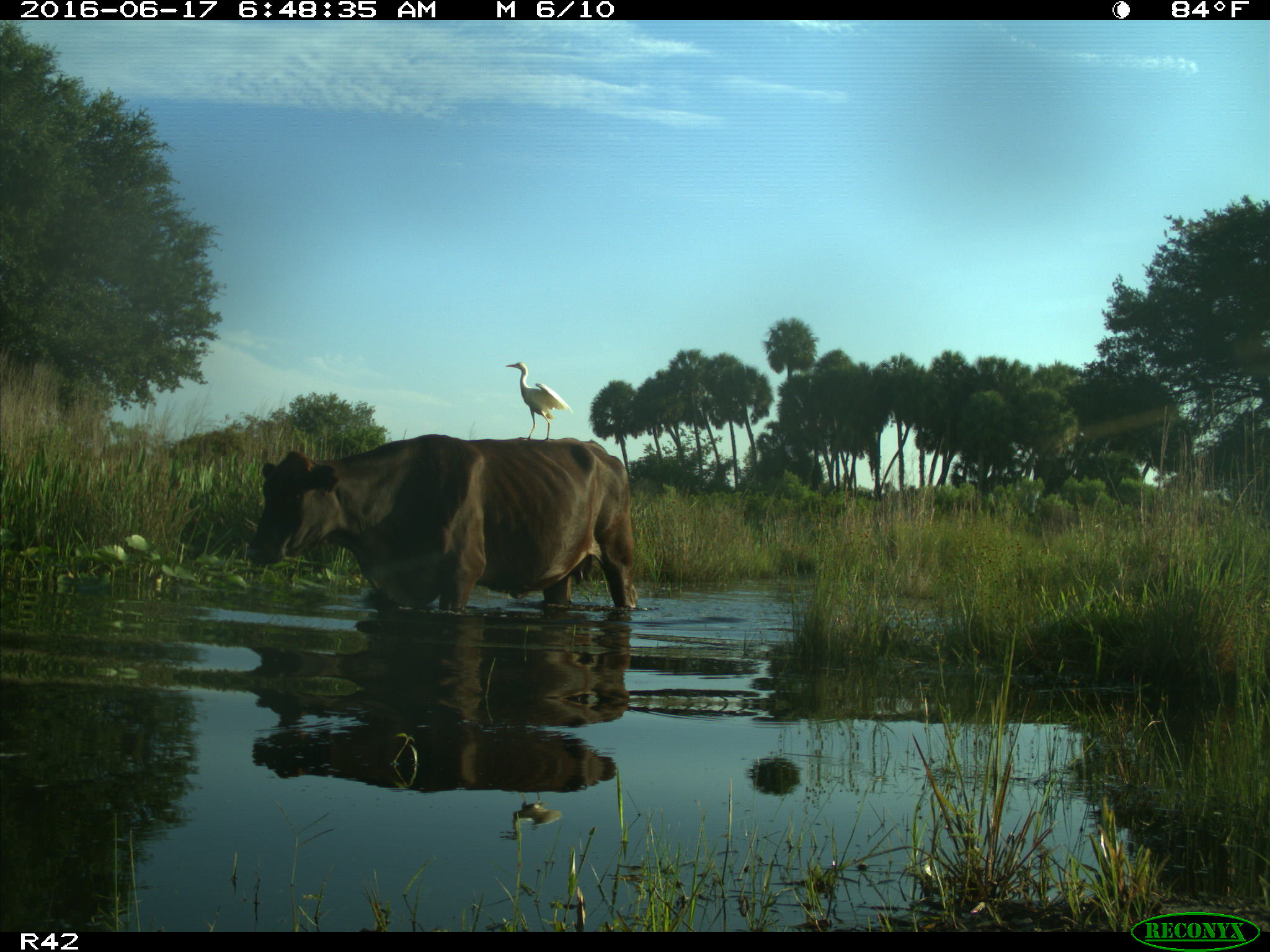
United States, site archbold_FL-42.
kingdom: Animalia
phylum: Chordata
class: Mammalia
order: Artiodactyla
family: Bovidae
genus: Bos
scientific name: Bos taurus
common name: domestic cow